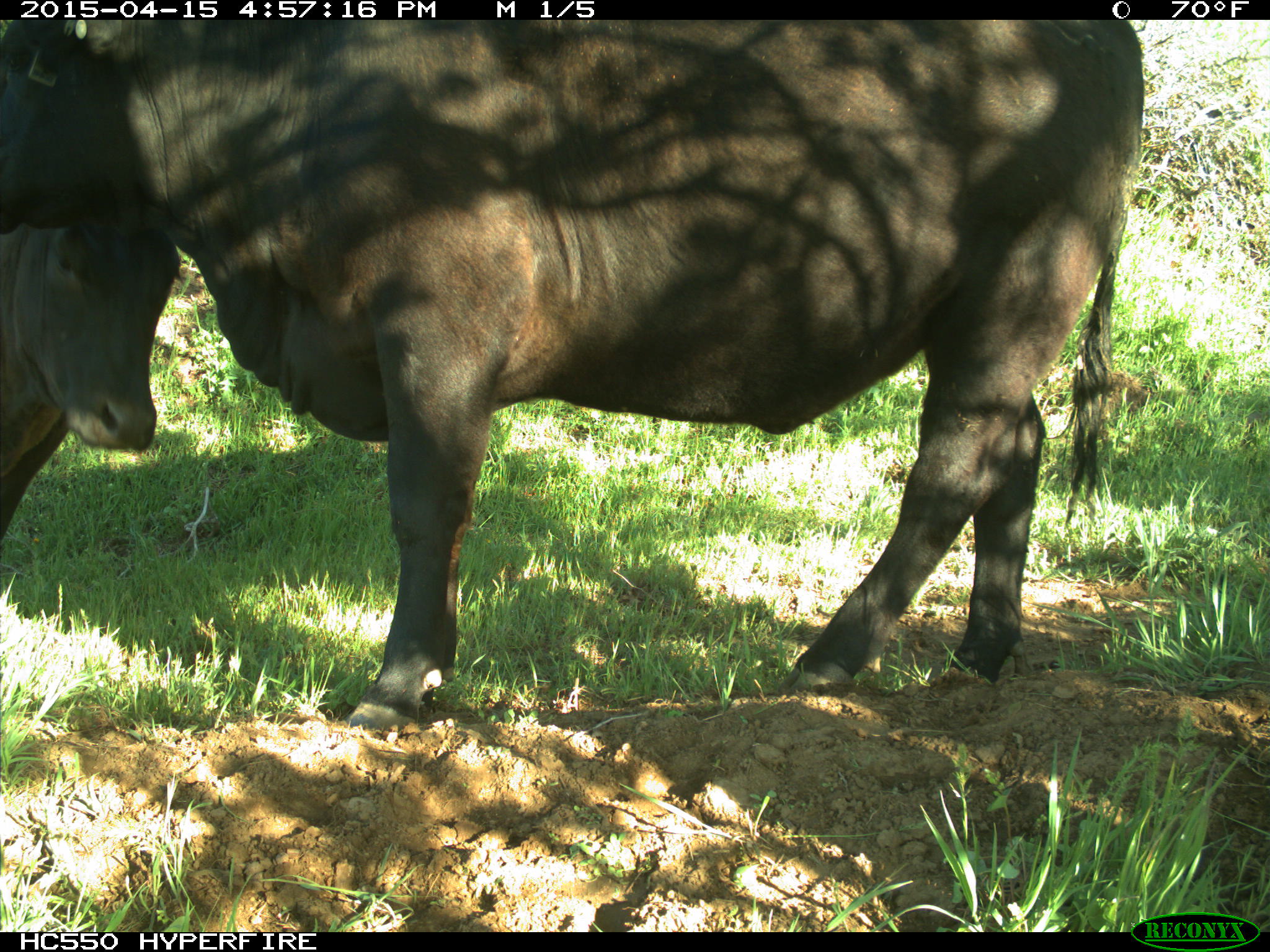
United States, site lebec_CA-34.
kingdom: Animalia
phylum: Chordata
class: Mammalia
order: Artiodactyla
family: Bovidae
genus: Bos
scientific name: Bos taurus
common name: domestic cow